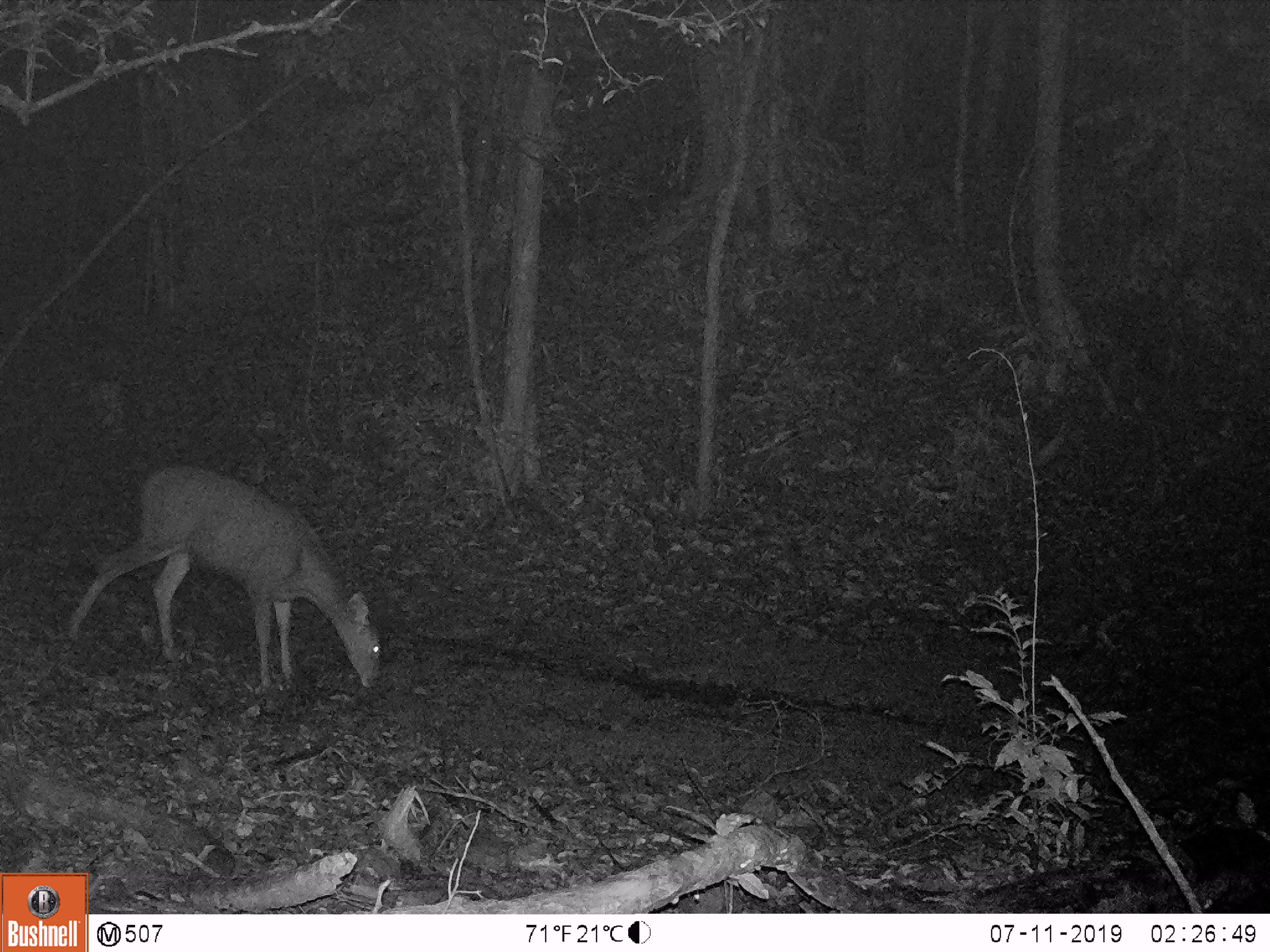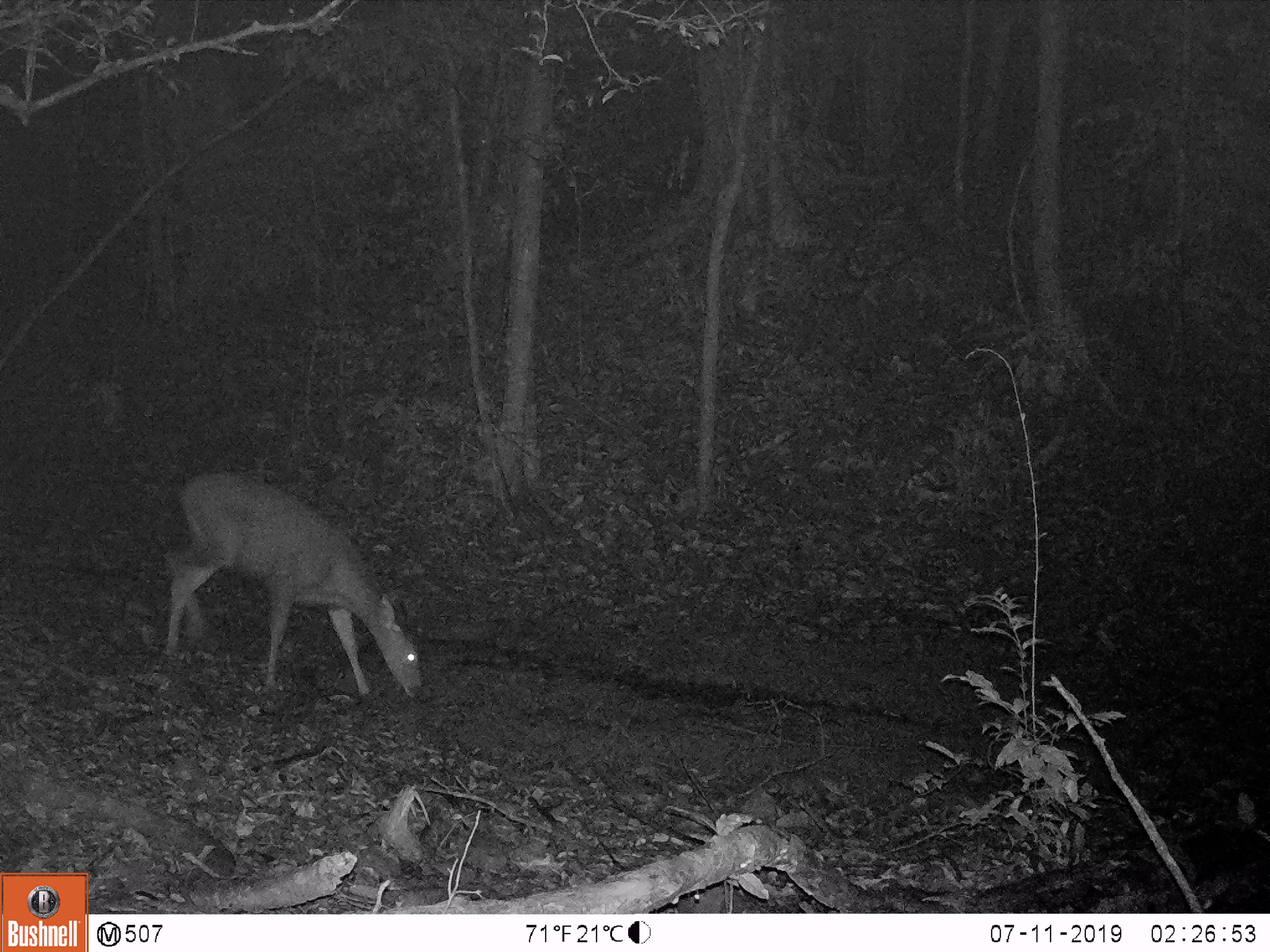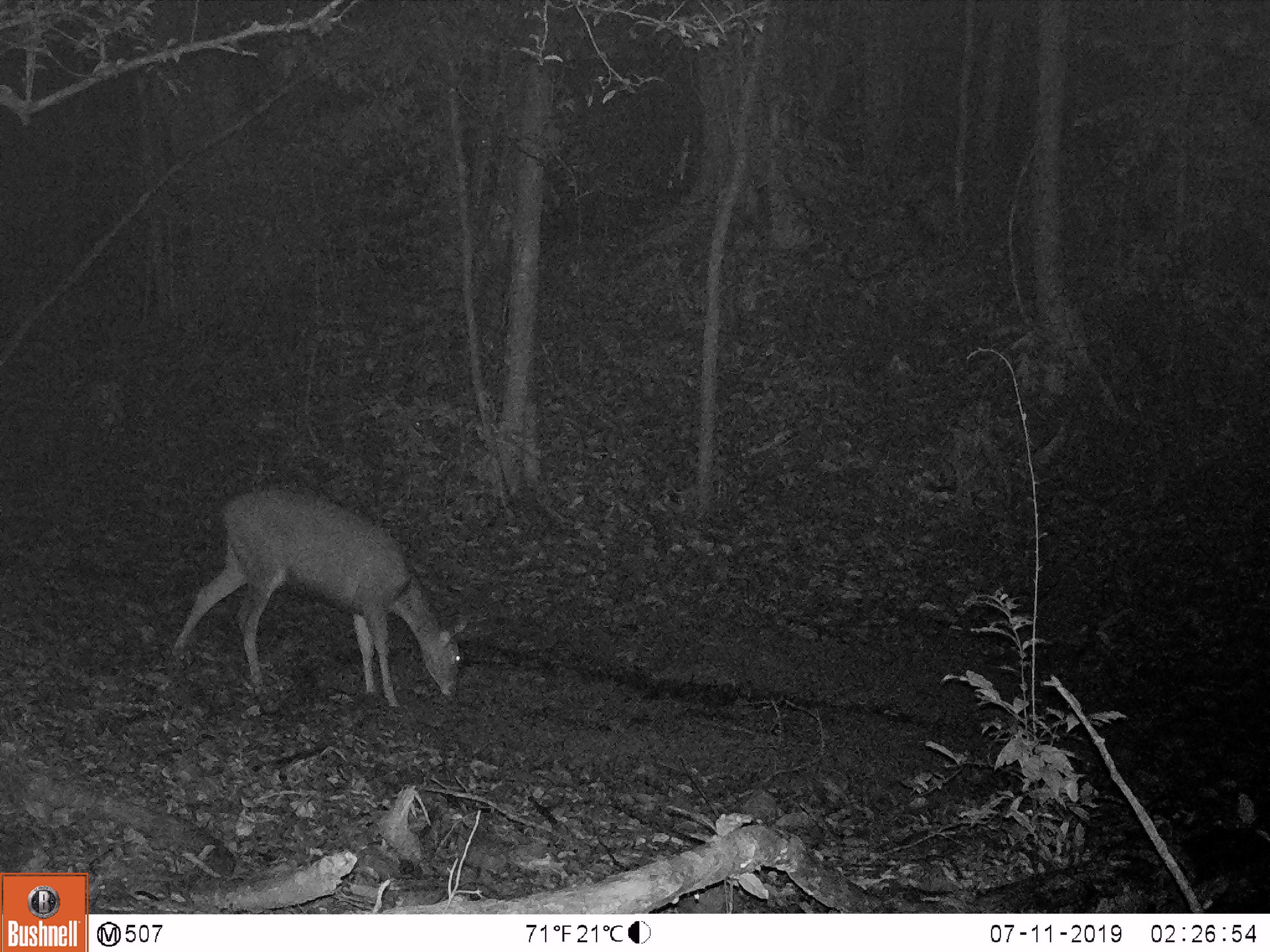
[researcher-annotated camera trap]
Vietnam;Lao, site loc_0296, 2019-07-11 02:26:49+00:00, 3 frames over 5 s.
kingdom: Animalia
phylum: Chordata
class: Mammalia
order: Artiodactyla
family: Cervidae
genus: Rusa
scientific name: Rusa unicolor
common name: sambar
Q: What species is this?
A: Sambar (Rusa unicolor).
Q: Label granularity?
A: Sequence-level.